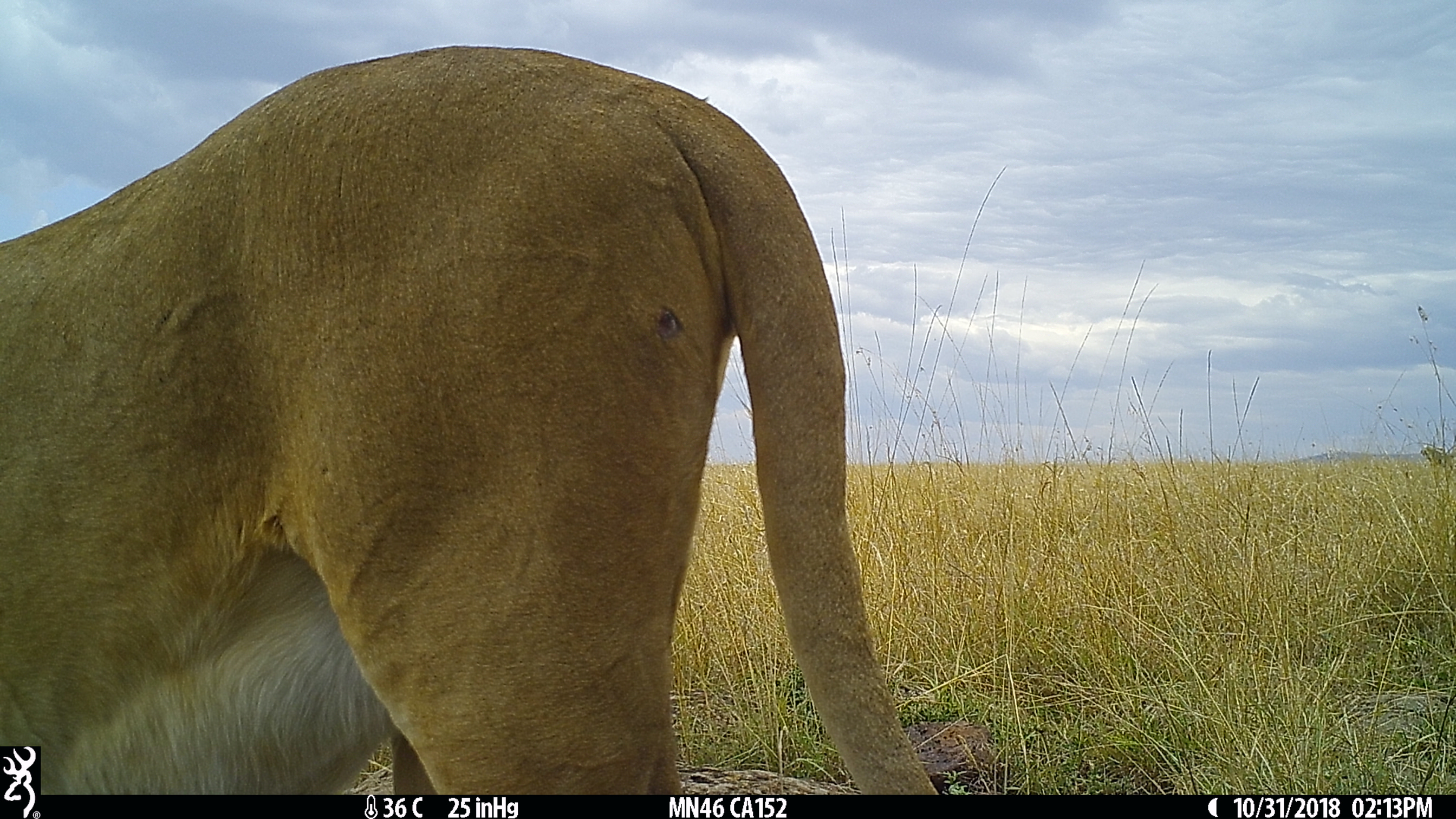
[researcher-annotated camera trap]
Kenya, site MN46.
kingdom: Animalia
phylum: Chordata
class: Mammalia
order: Carnivora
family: Felidae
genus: Panthera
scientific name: Panthera leo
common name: lion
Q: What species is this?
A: Lion (Panthera leo).